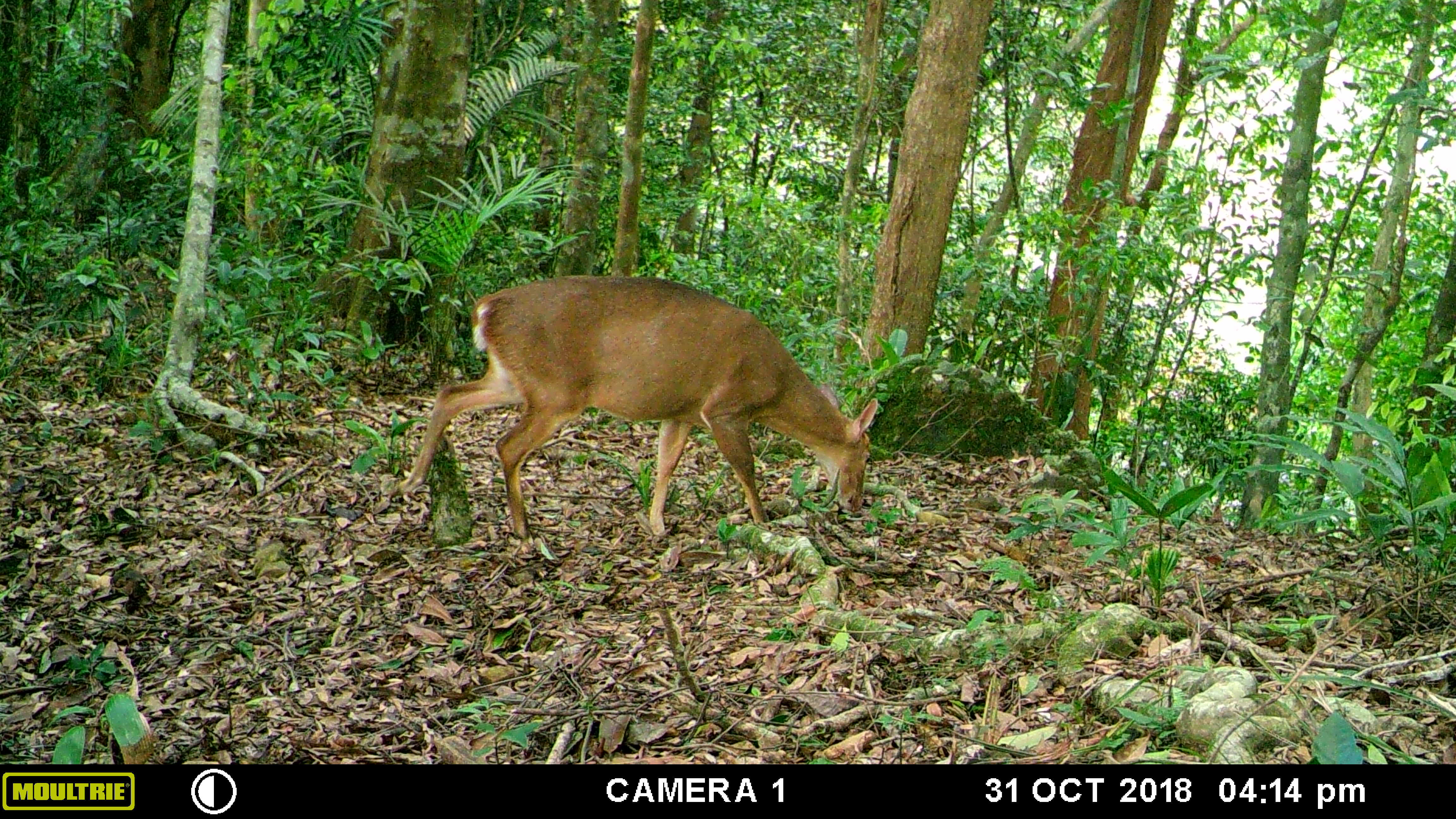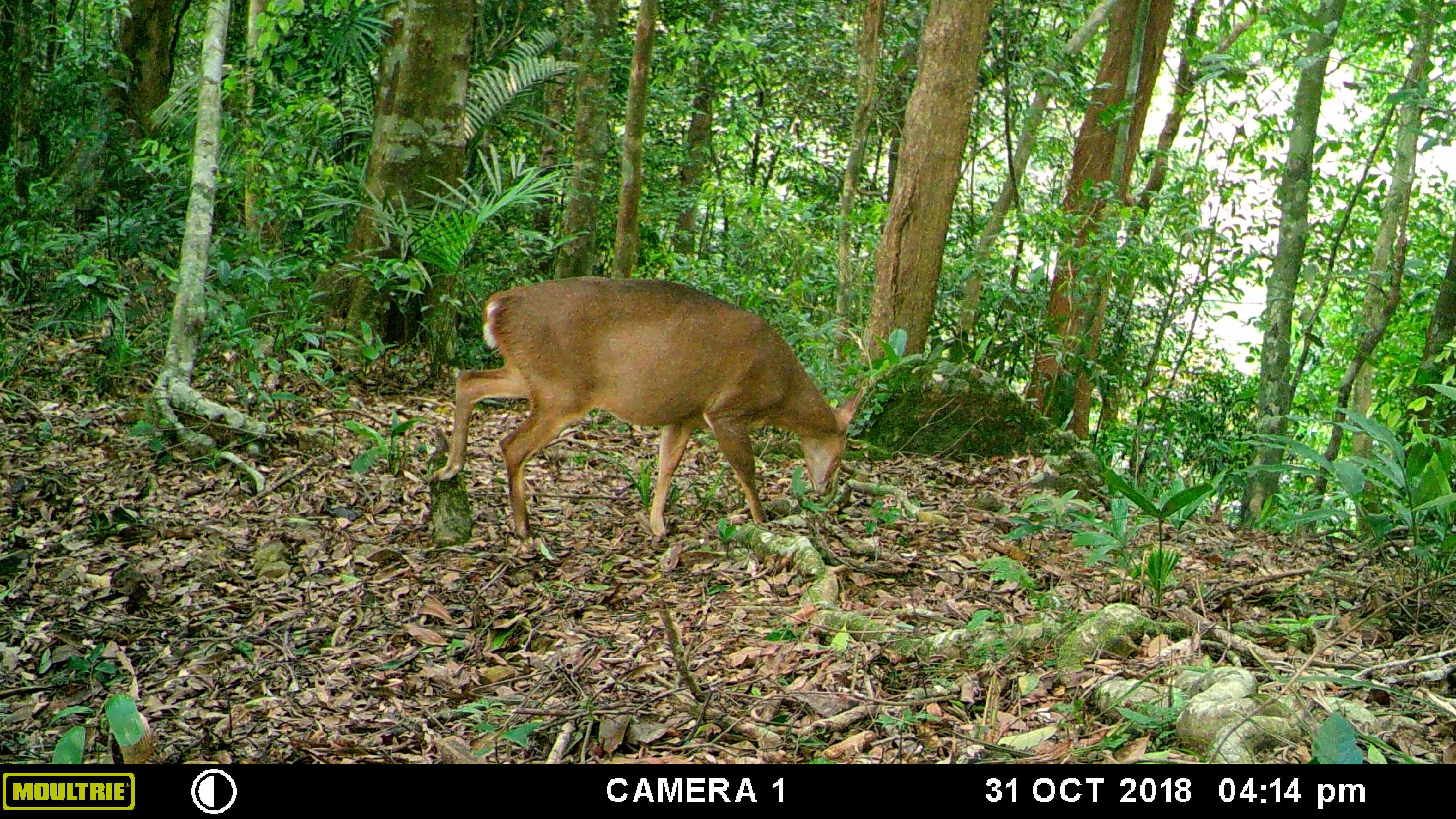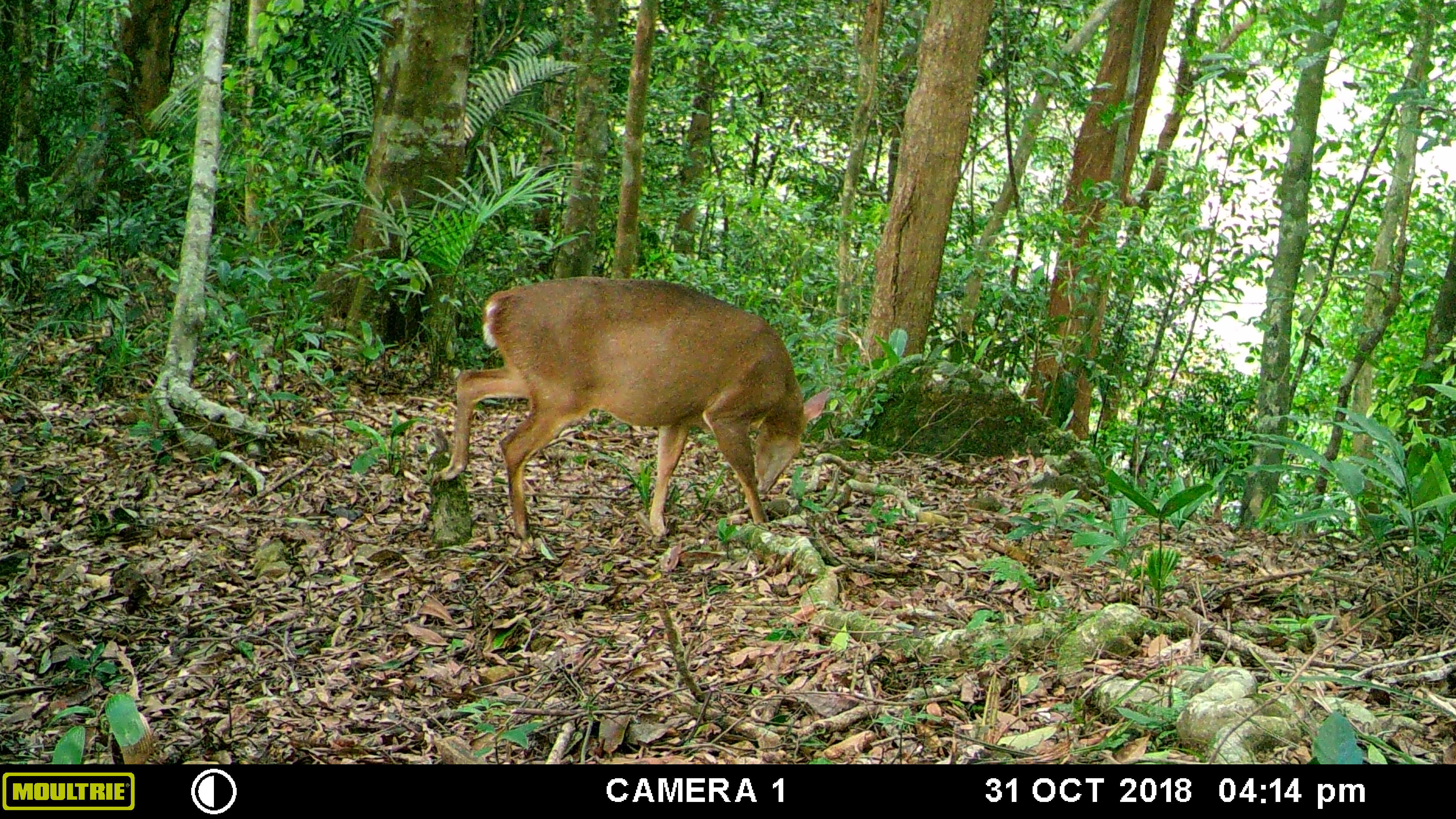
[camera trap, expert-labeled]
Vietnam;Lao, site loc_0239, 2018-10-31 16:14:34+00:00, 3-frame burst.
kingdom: Animalia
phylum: Chordata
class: Mammalia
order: Artiodactyla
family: Cervidae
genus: Muntiacus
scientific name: Muntiacus vuquangensis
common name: large-antlered muntjac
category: large antlered muntjac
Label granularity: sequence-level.